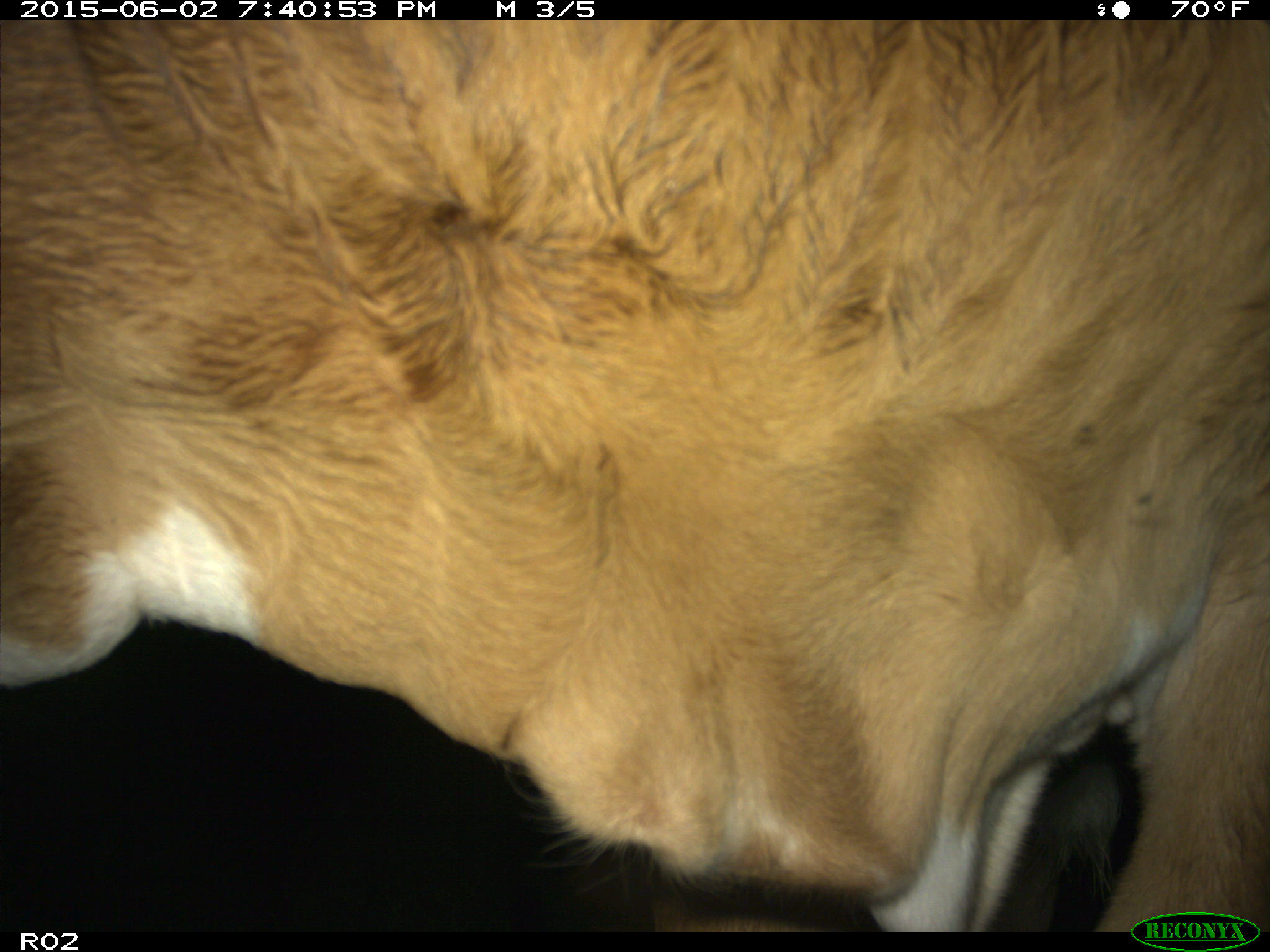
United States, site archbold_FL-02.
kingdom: Animalia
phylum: Chordata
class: Mammalia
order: Artiodactyla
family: Bovidae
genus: Bos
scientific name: Bos taurus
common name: domestic cow